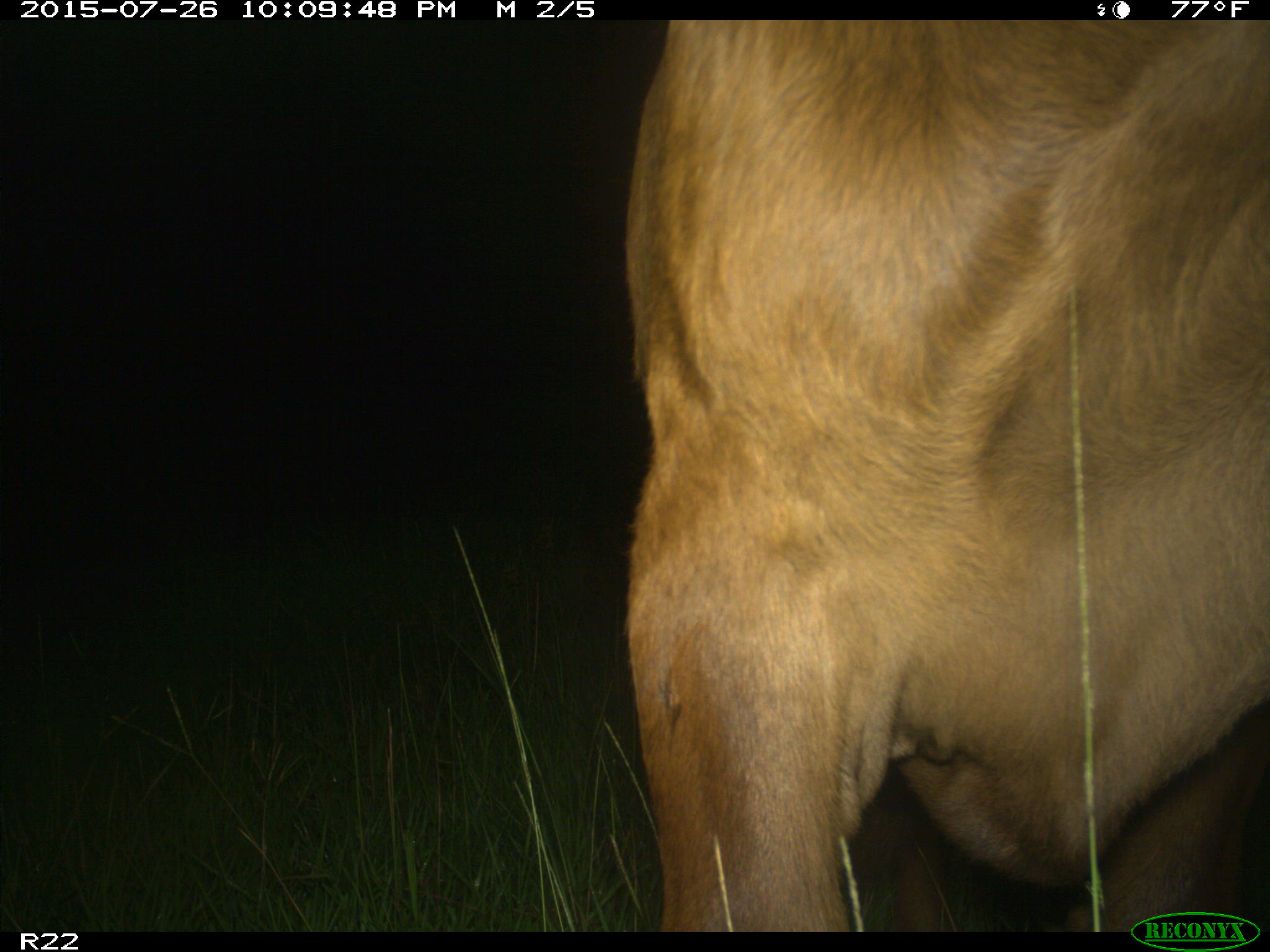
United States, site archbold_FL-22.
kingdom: Animalia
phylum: Chordata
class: Mammalia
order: Artiodactyla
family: Bovidae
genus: Bos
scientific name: Bos taurus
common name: domestic cow